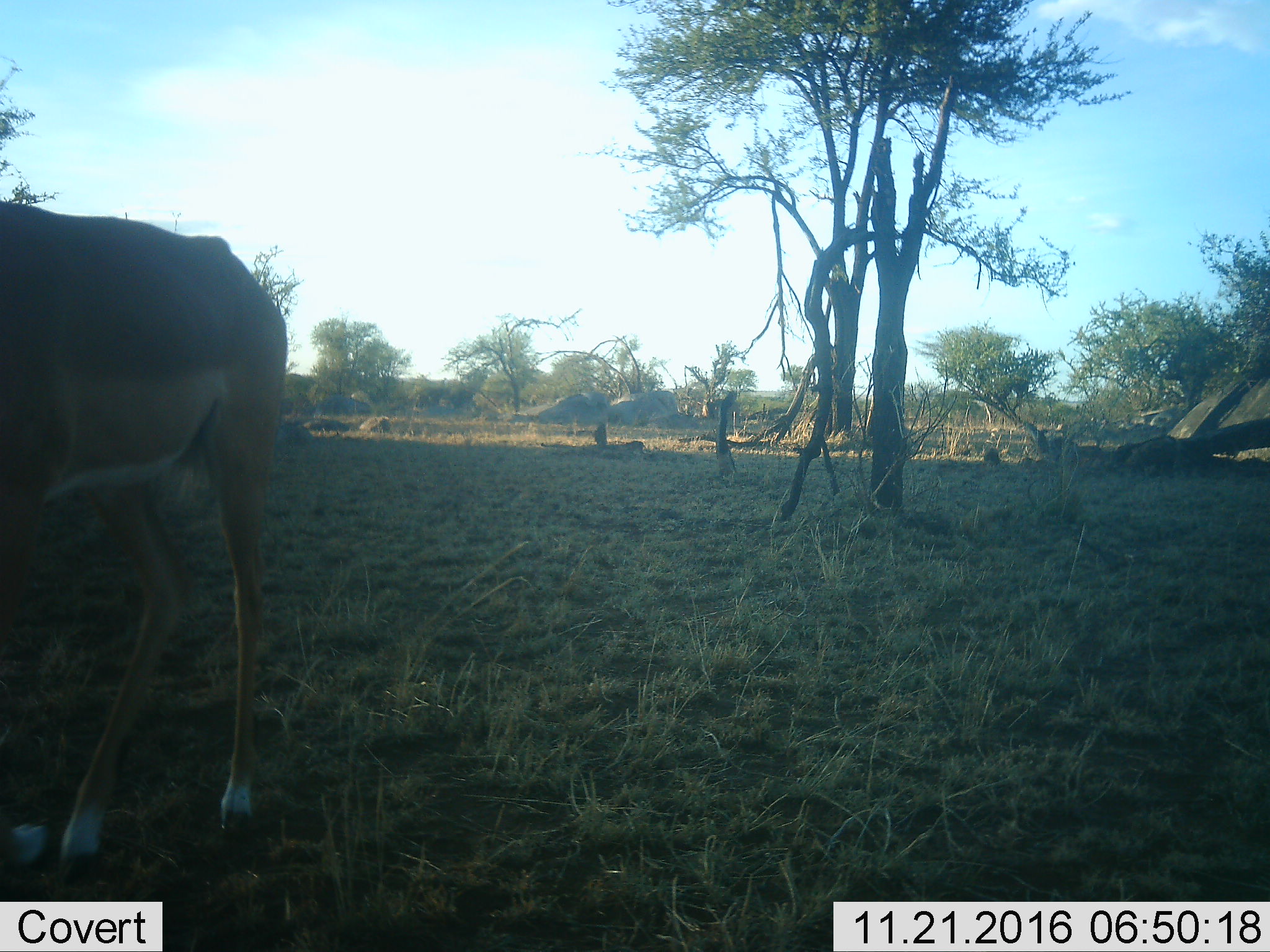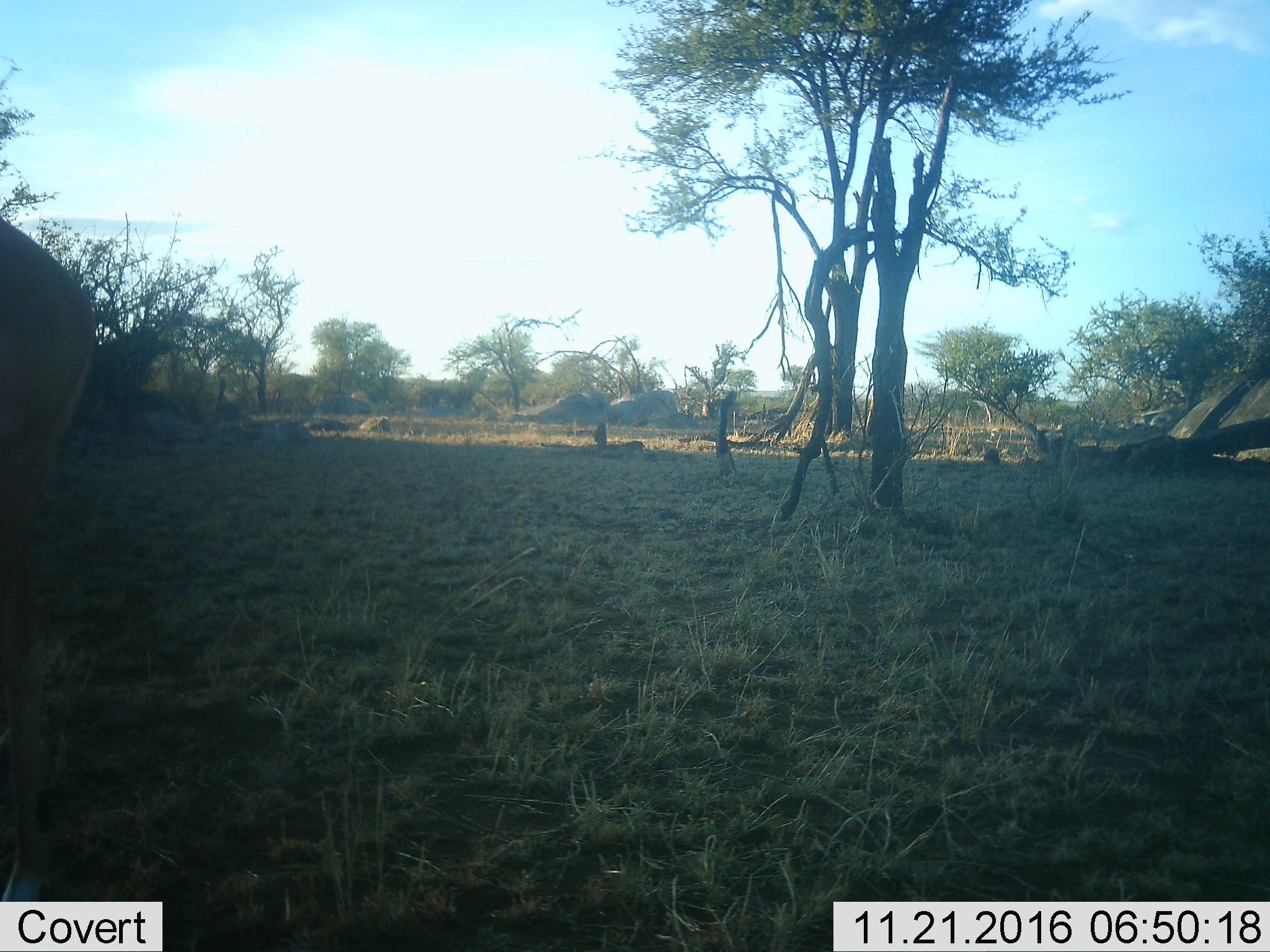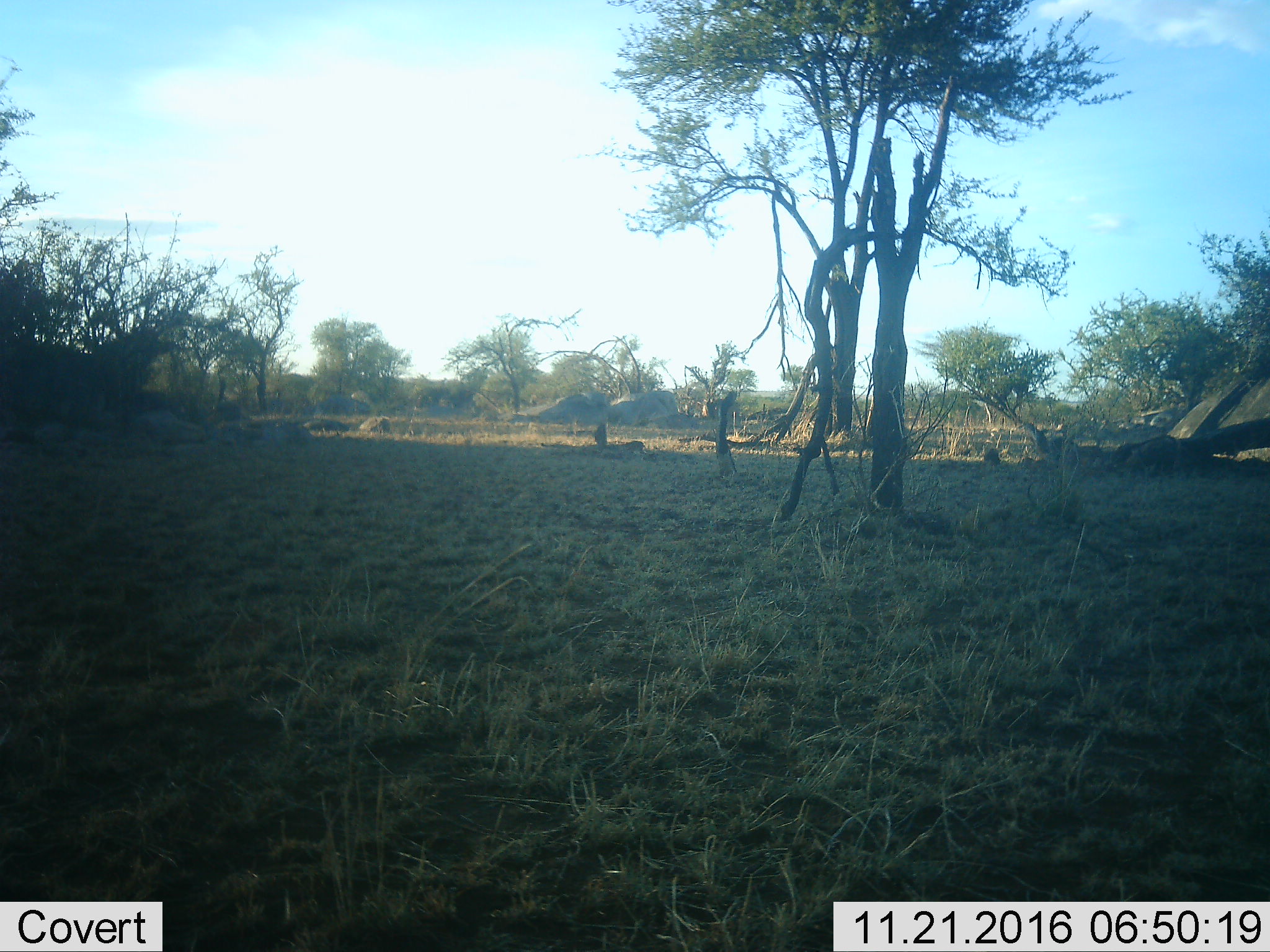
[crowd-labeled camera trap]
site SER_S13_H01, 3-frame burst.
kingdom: Animalia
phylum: Chordata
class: Mammalia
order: Artiodactyla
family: Bovidae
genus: Aepyceros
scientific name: Aepyceros melampus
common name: impala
Impala (Aepyceros melampus), count 1. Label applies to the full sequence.